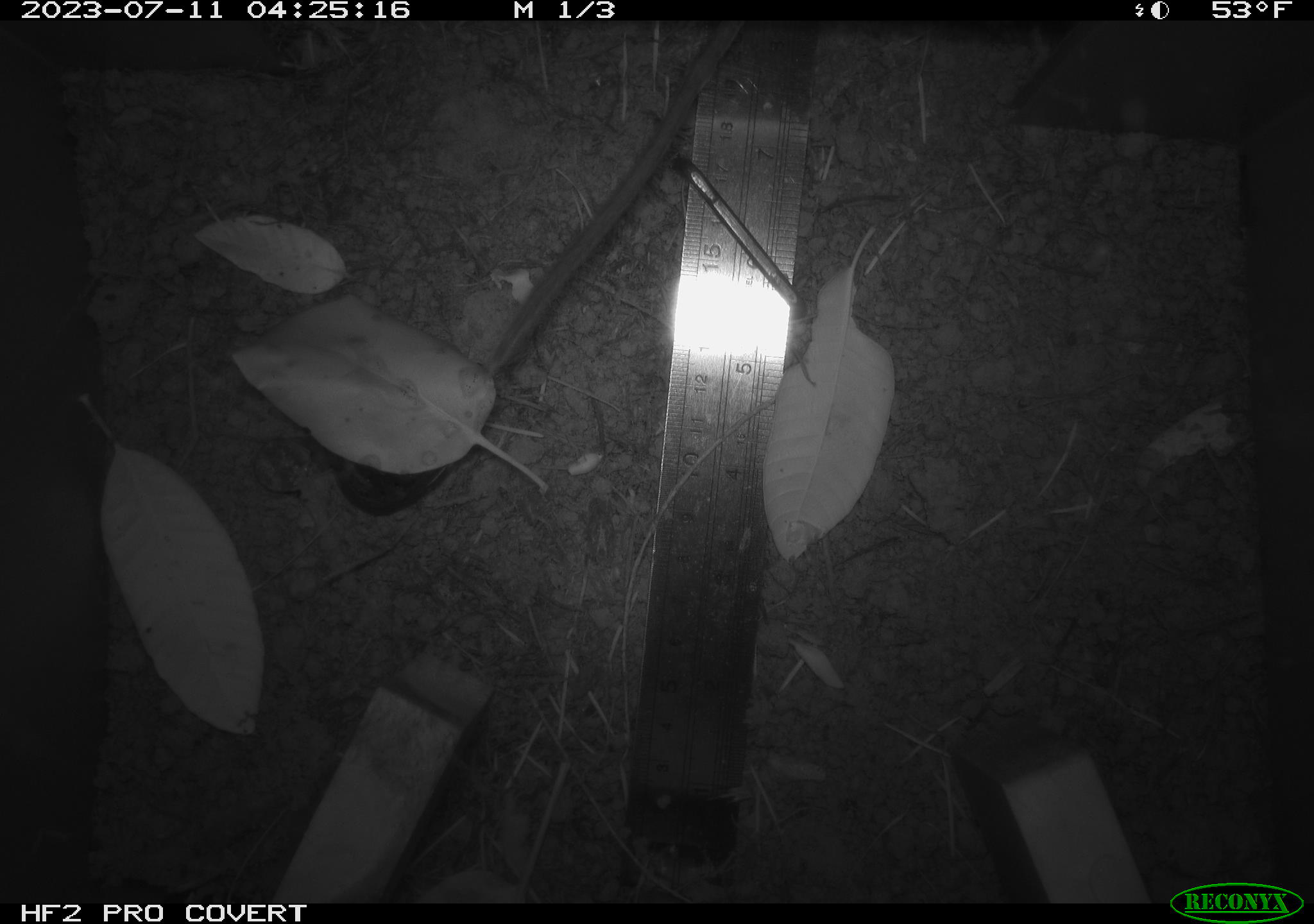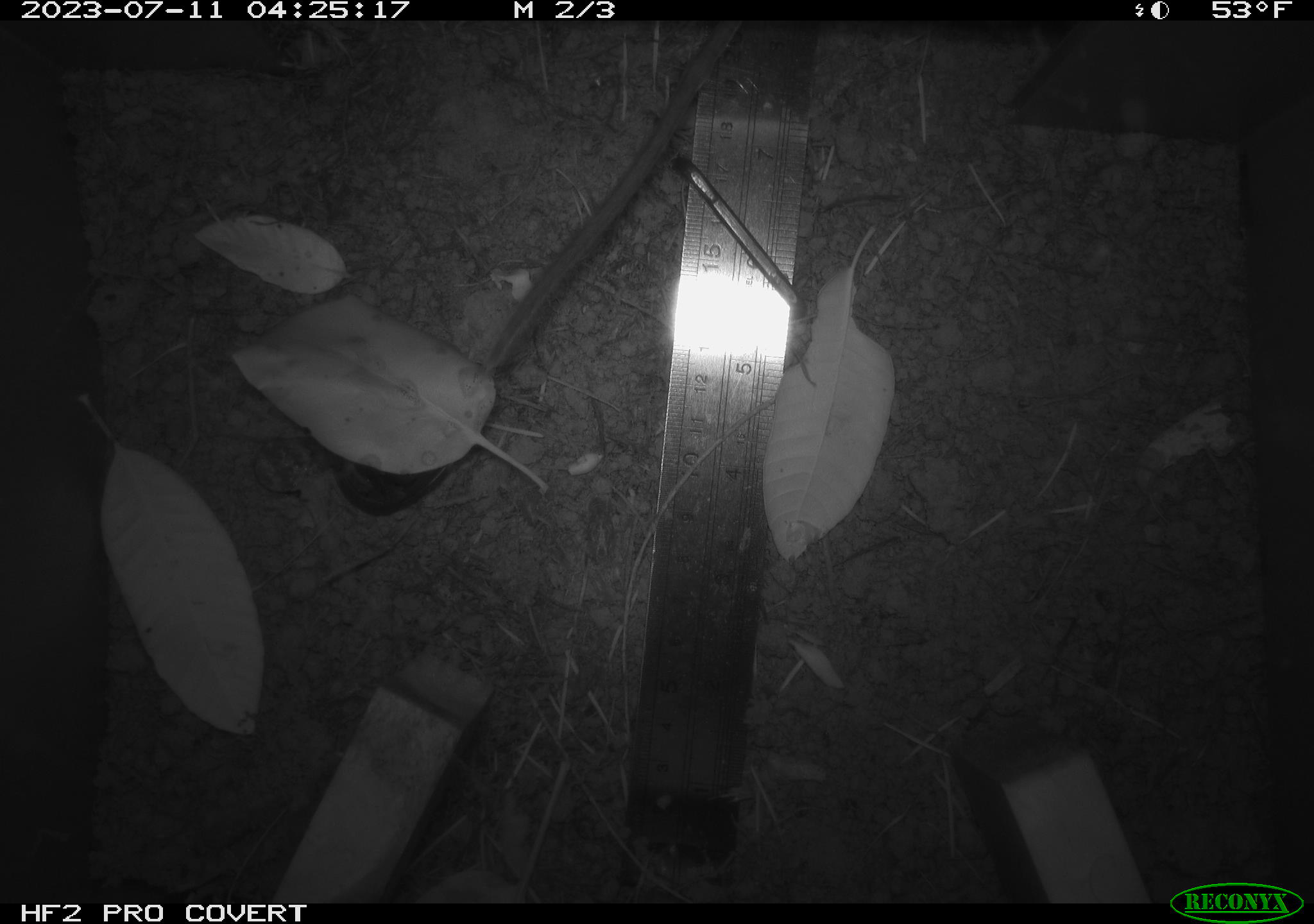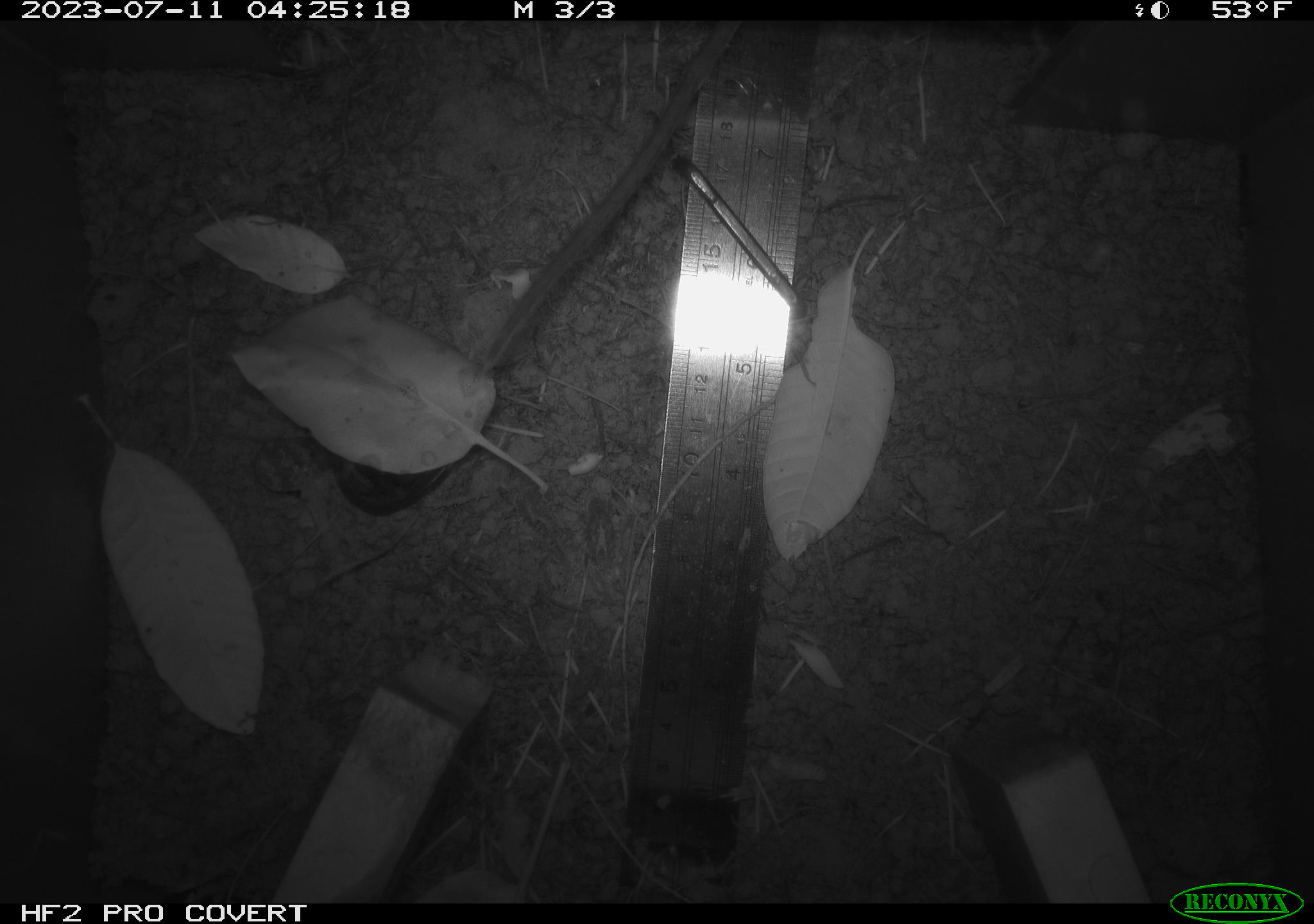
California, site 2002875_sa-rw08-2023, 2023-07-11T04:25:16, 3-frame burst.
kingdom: Animalia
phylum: Chordata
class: Mammalia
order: Rodentia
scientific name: Rodentia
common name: mouse species